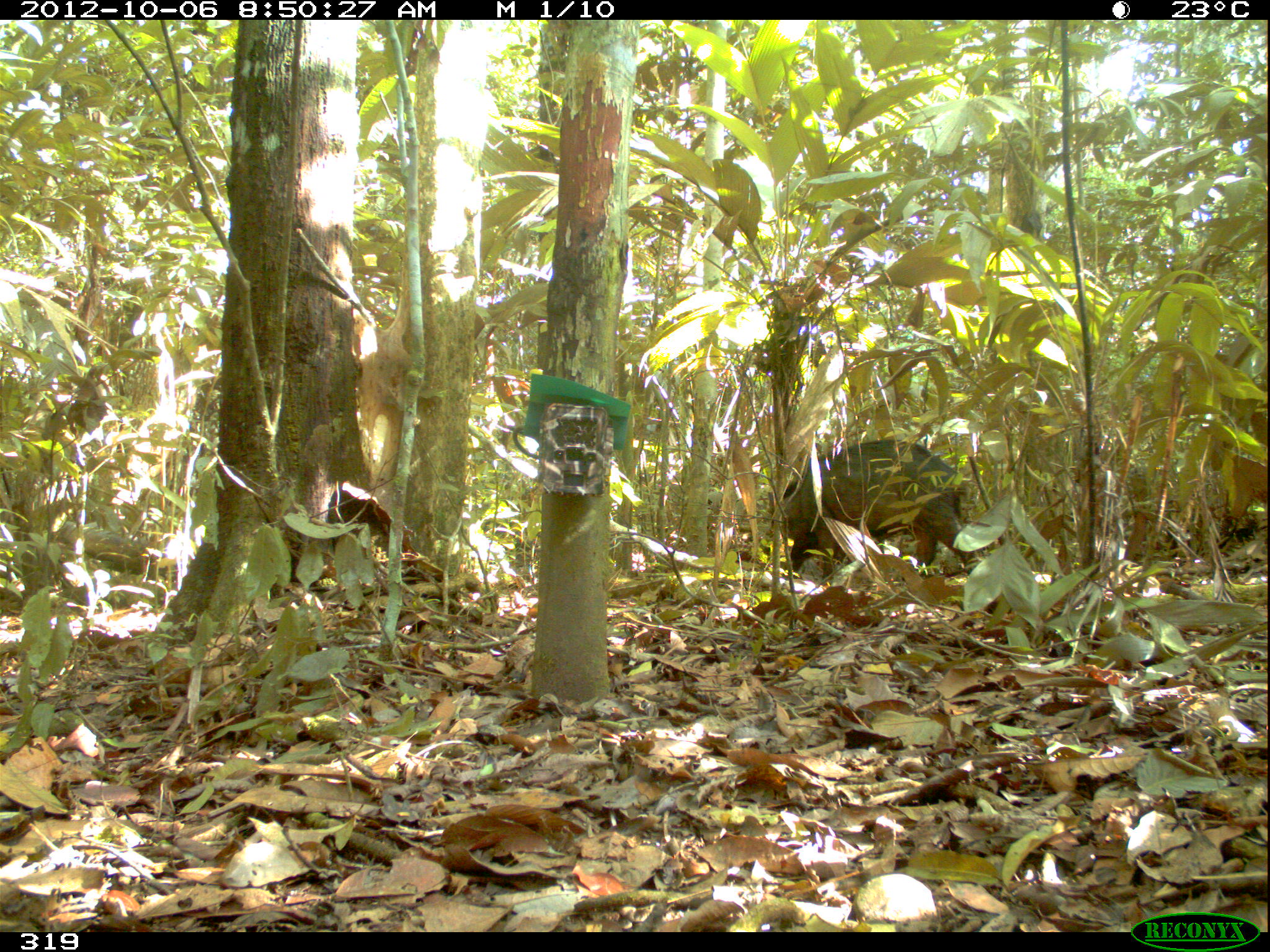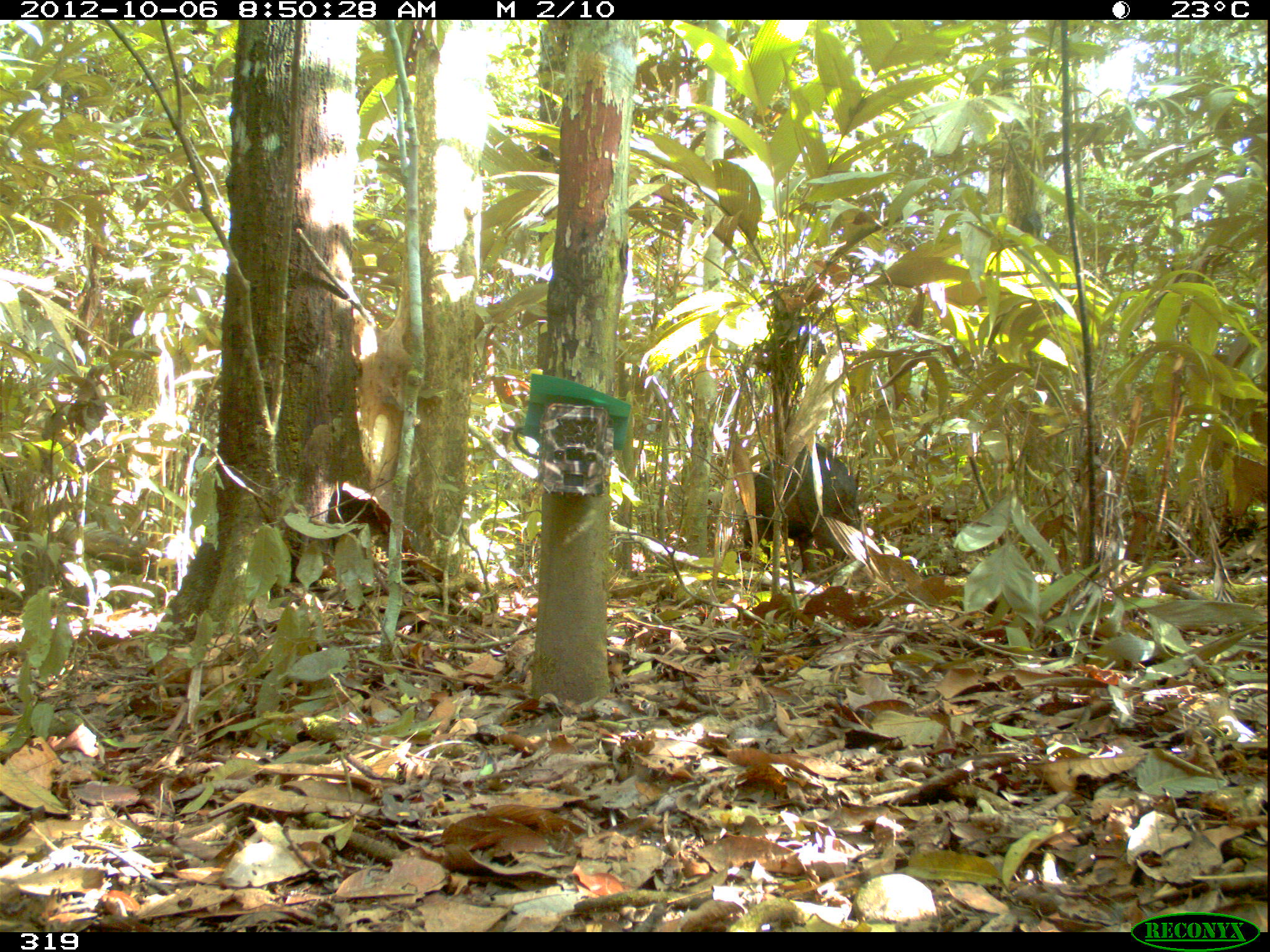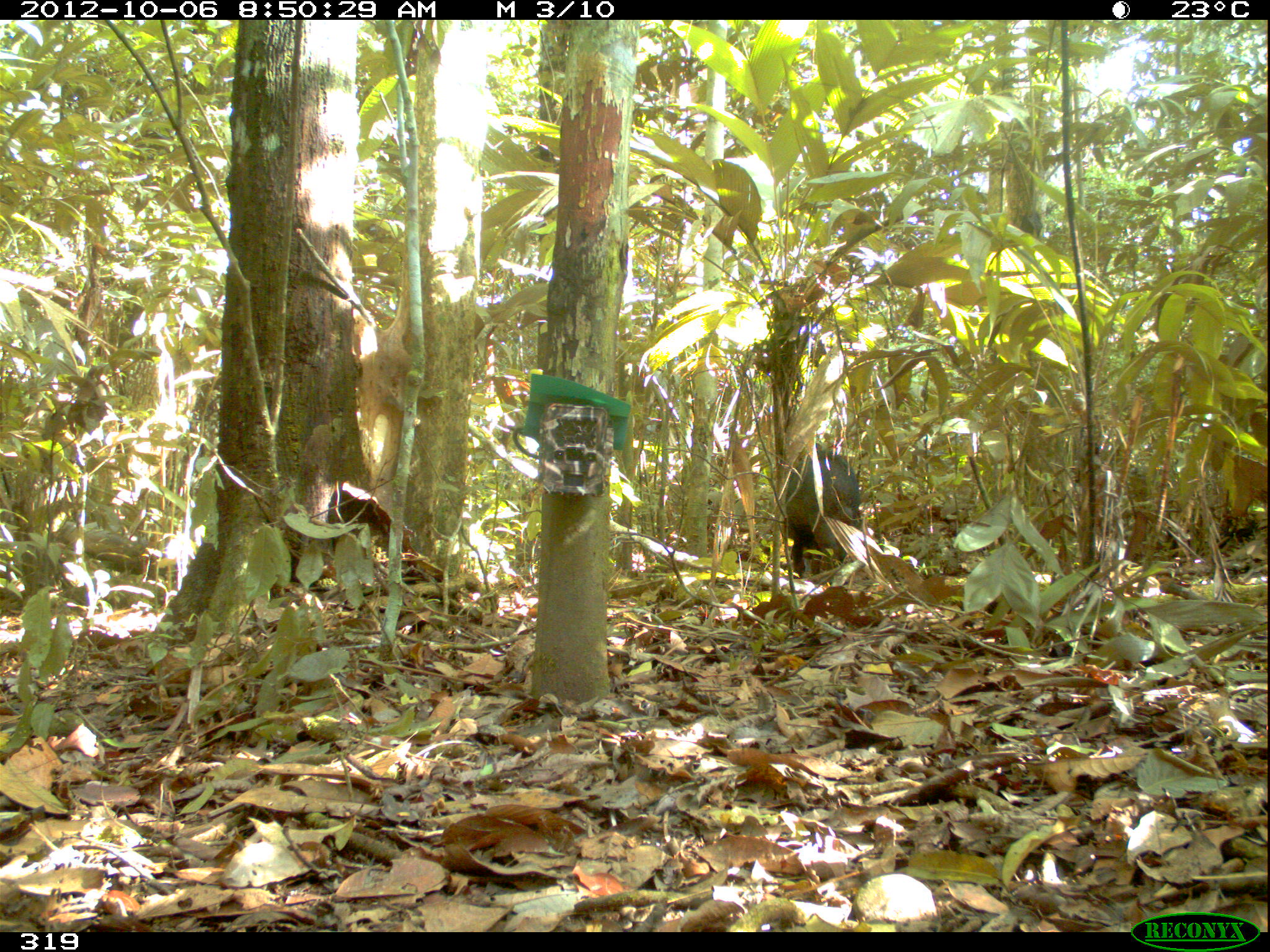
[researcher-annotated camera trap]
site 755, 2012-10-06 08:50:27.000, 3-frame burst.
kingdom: Animalia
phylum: Chordata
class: Mammalia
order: Artiodactyla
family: Tayassuidae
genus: Tayassu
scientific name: Tayassu pecari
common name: white-lipped peccary